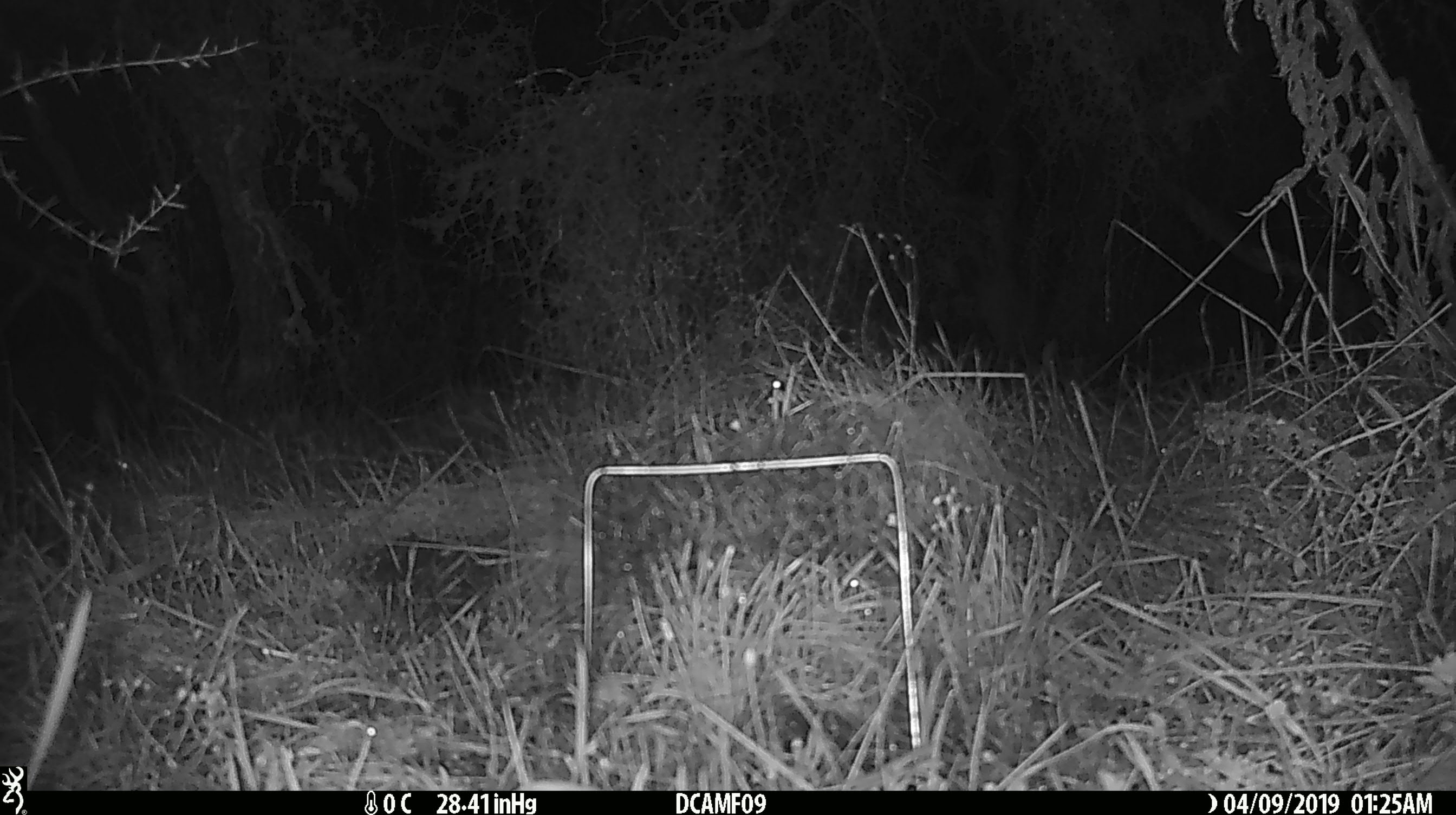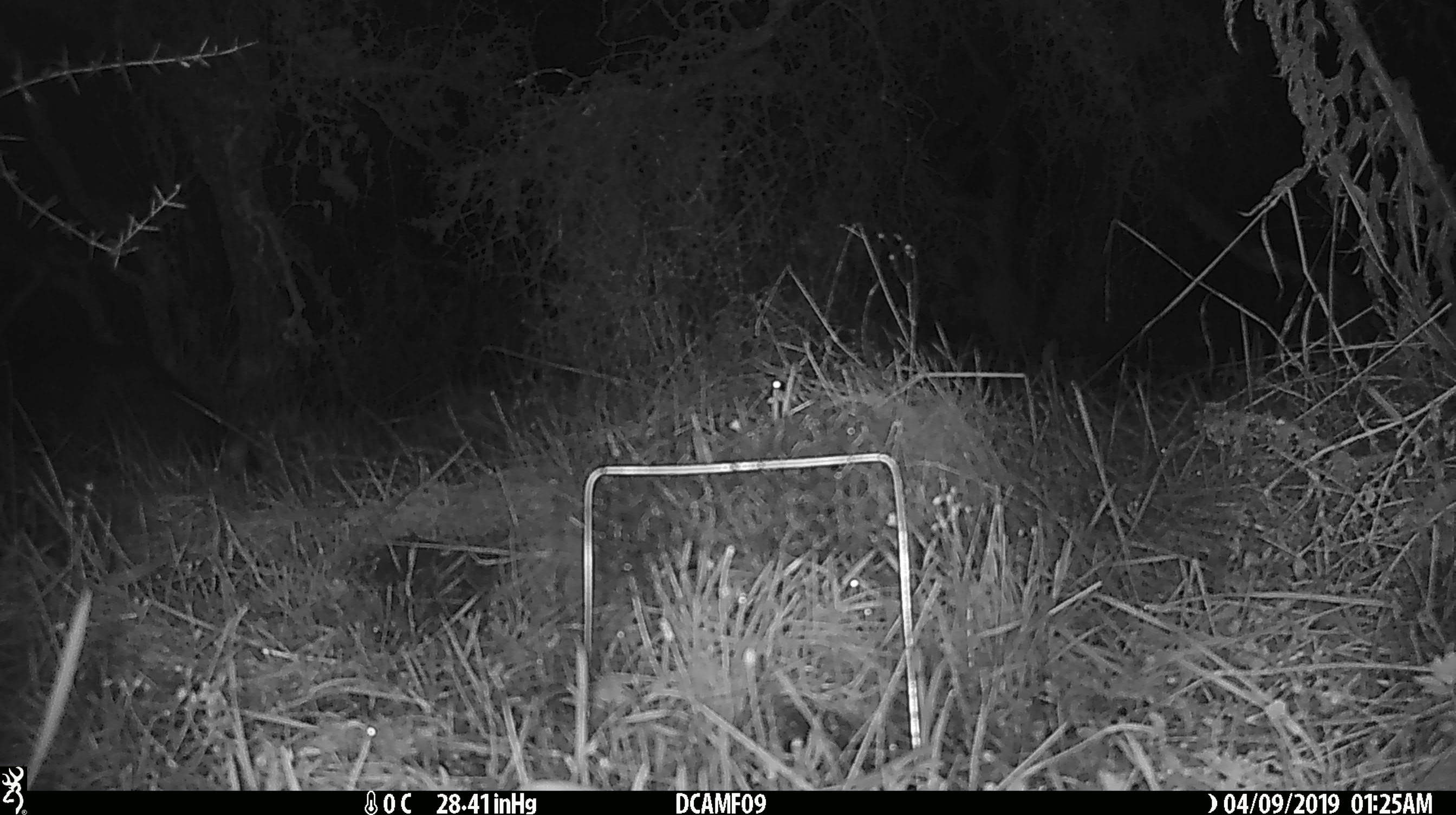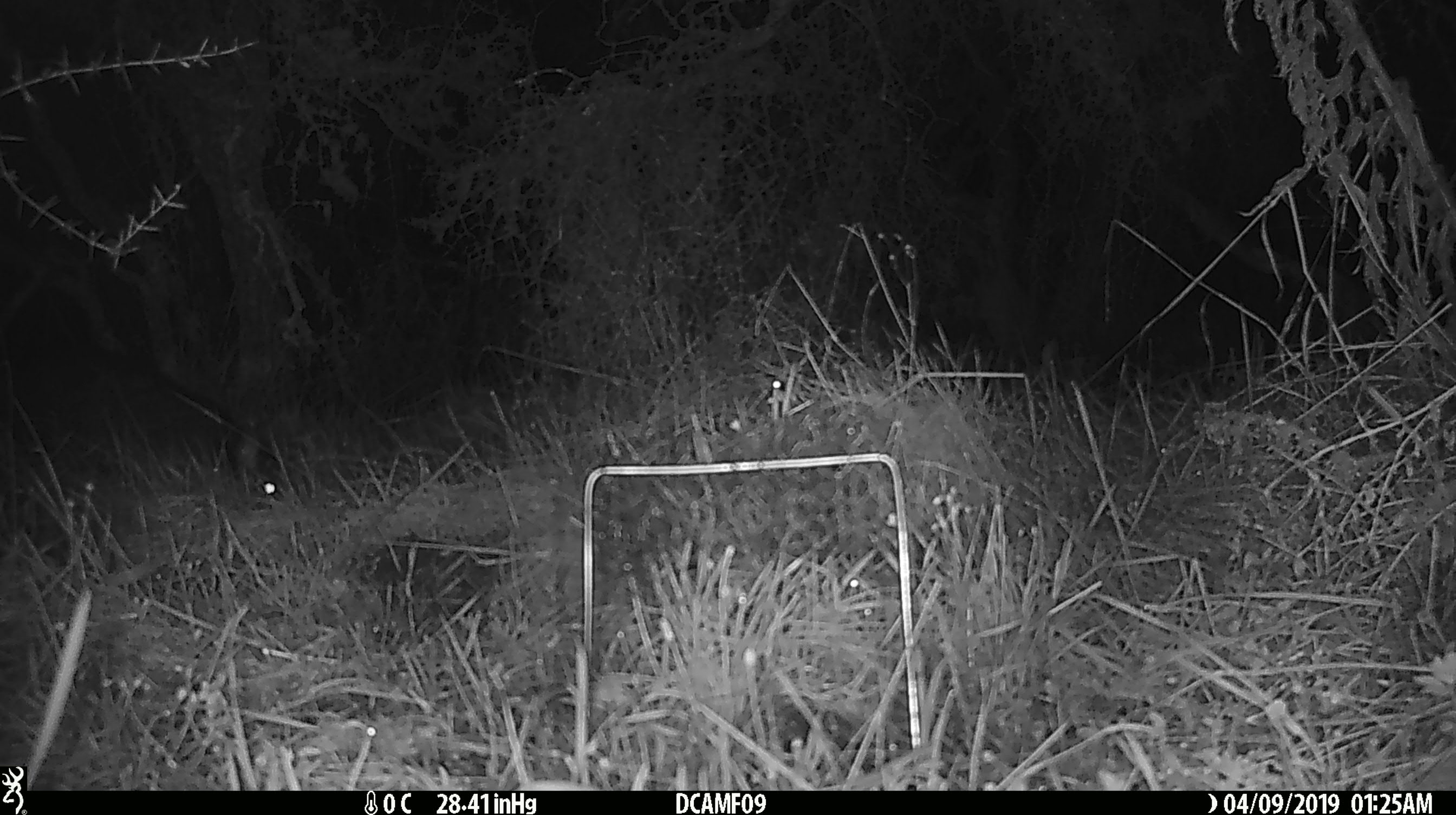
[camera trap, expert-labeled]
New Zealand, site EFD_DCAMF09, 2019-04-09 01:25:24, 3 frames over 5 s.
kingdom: Animalia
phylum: Chordata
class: Mammalia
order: Diprotodontia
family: Phalangeridae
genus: Trichosurus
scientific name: Trichosurus vulpecula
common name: common brushtail possum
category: possum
Possum (common brushtail possum) (Trichosurus vulpecula).